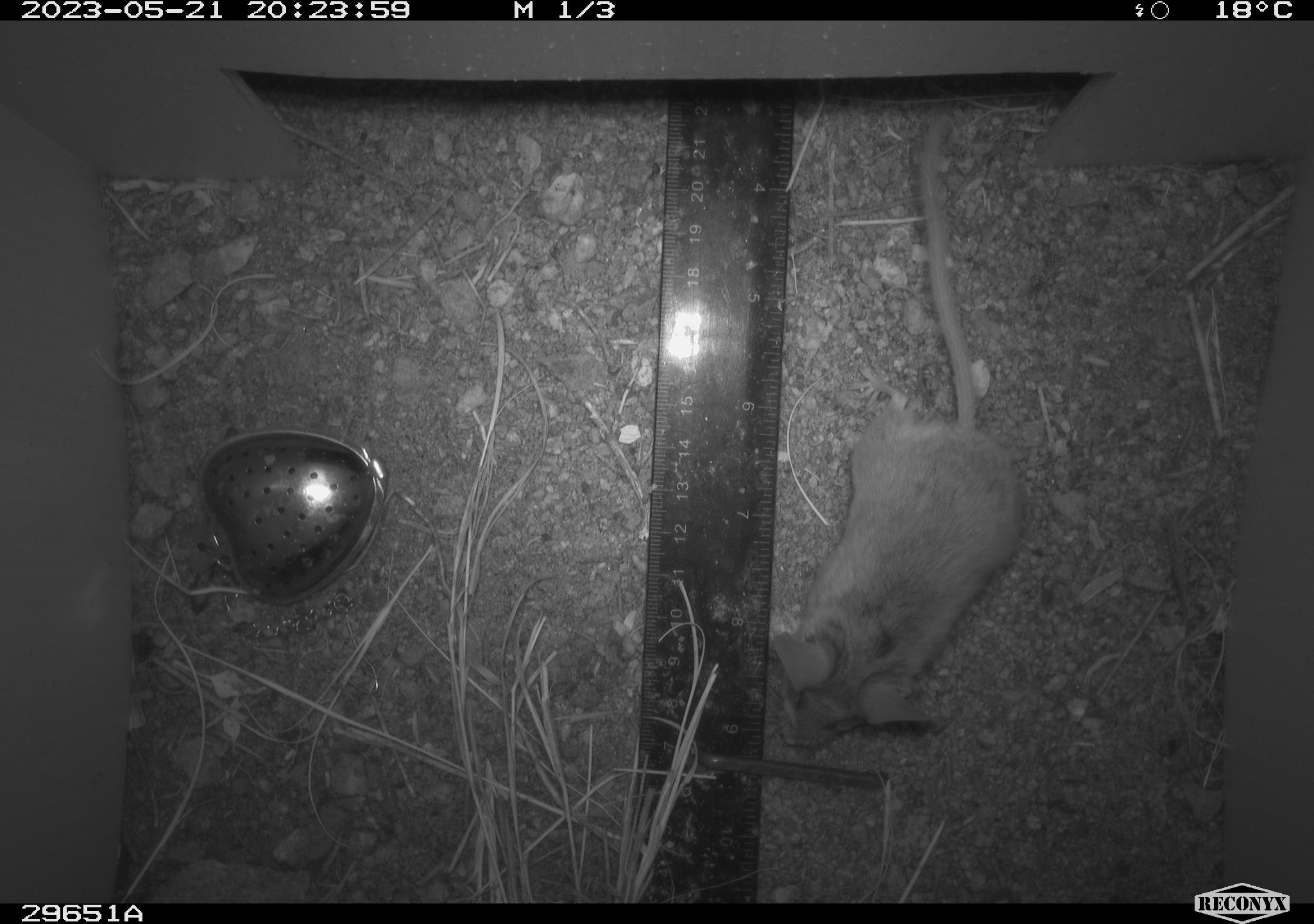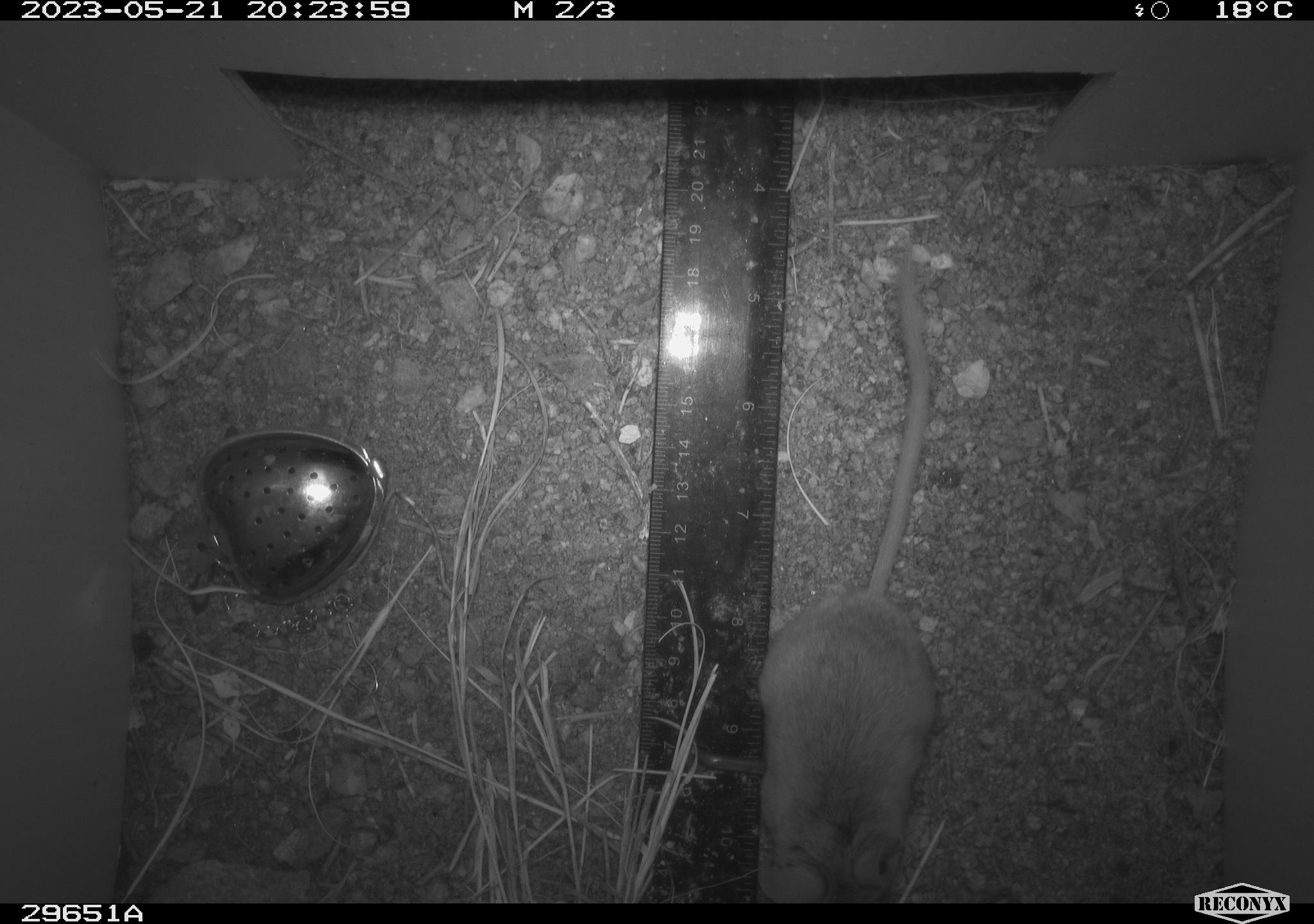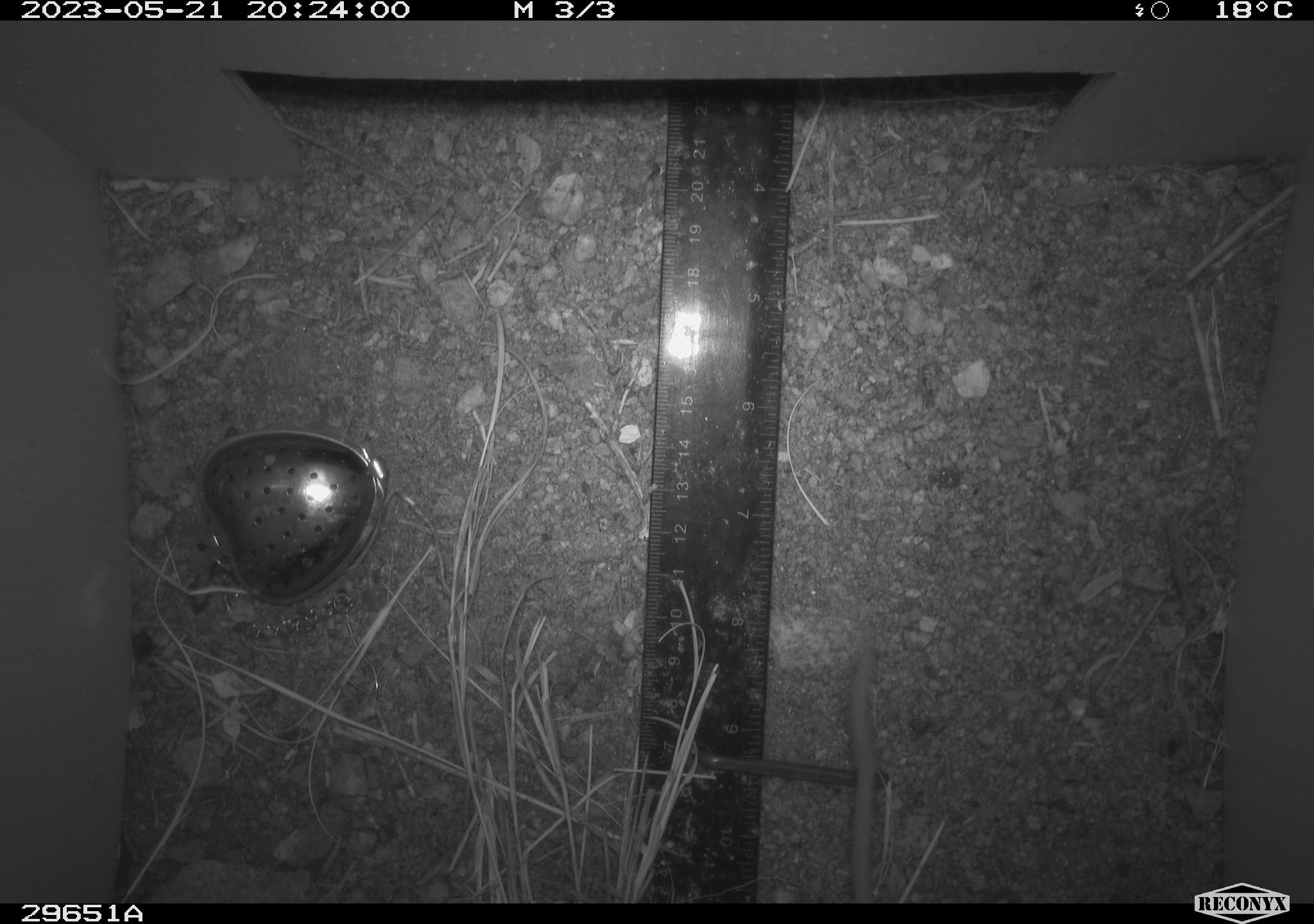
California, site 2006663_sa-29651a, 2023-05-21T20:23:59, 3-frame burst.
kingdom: Animalia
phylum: Chordata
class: Mammalia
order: Rodentia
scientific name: Rodentia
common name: rodent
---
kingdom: Animalia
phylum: Chordata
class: Mammalia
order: Rodentia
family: Cricetidae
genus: Peromyscus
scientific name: Peromyscus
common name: deer mice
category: peromyscus species